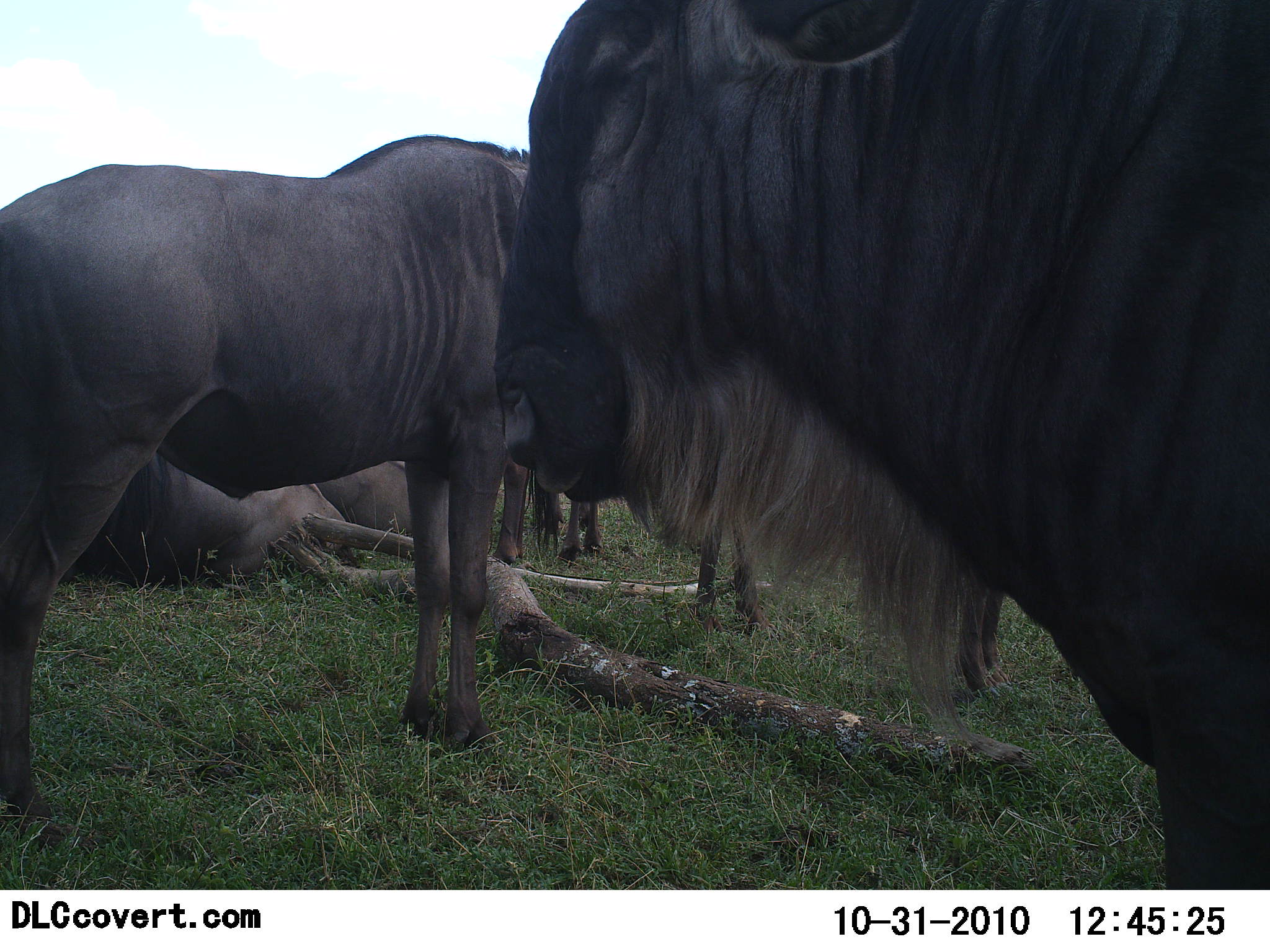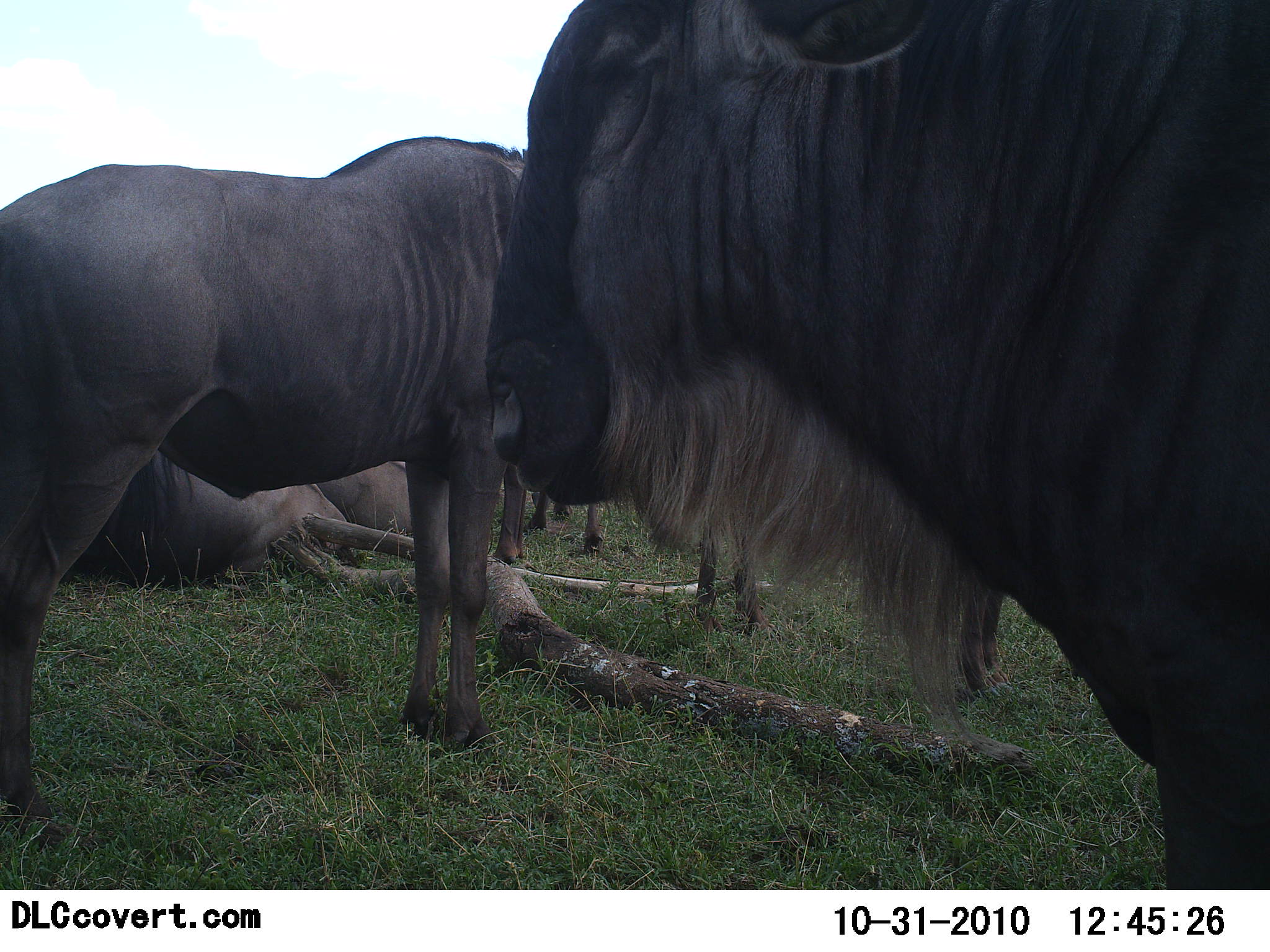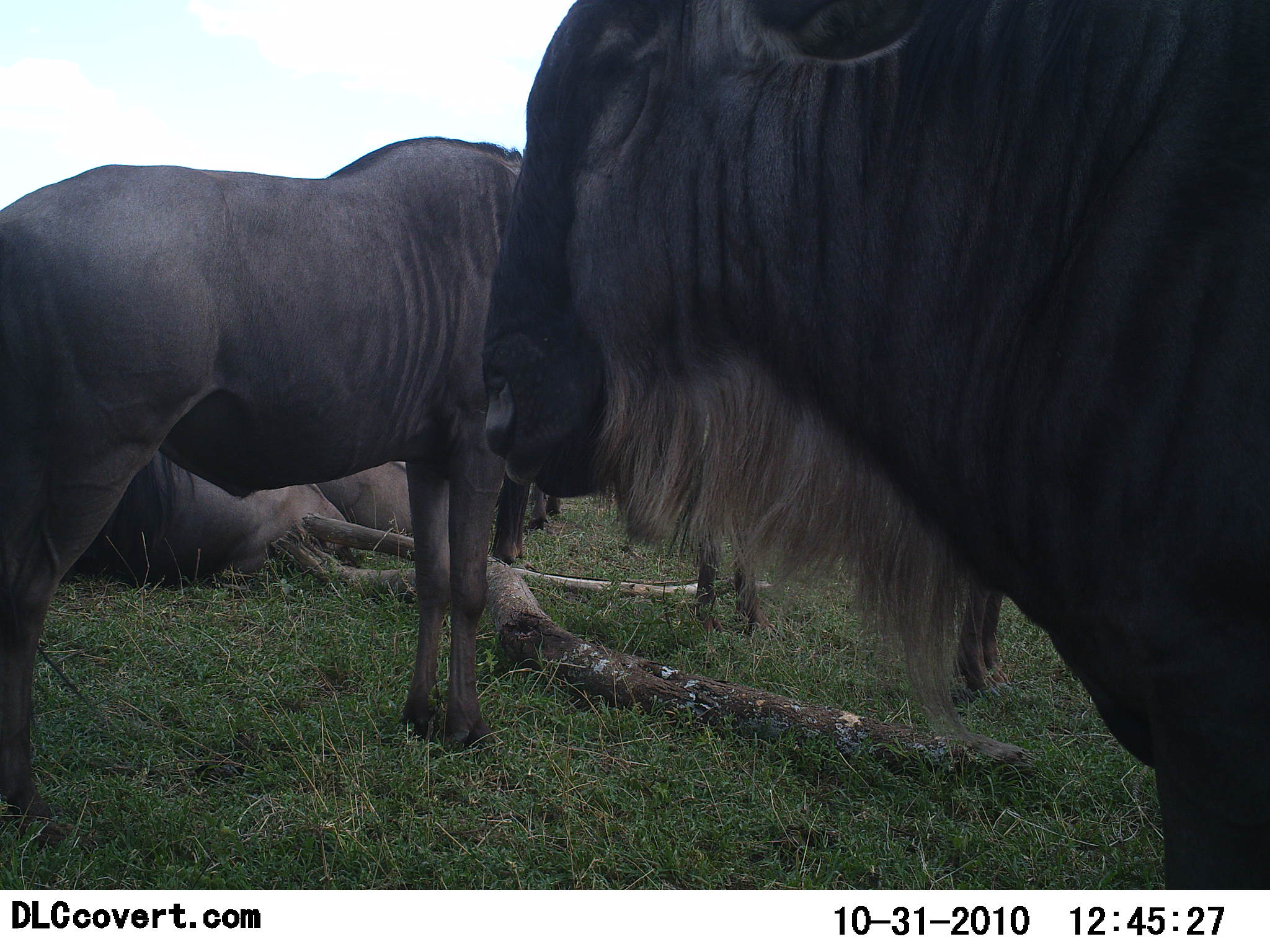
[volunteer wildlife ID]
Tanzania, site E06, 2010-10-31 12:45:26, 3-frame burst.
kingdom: Animalia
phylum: Chordata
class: Mammalia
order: Artiodactyla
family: Bovidae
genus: Connochaetes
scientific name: Connochaetes taurinus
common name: blue wildebeest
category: wildebeest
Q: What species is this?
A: Wildebeest (blue wildebeest) (Connochaetes taurinus).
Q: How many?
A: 4.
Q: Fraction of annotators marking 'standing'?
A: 79%.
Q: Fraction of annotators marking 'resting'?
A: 93%.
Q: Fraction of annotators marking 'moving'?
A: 7%.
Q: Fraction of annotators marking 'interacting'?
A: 0%.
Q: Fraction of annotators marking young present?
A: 0%.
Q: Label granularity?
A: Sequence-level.